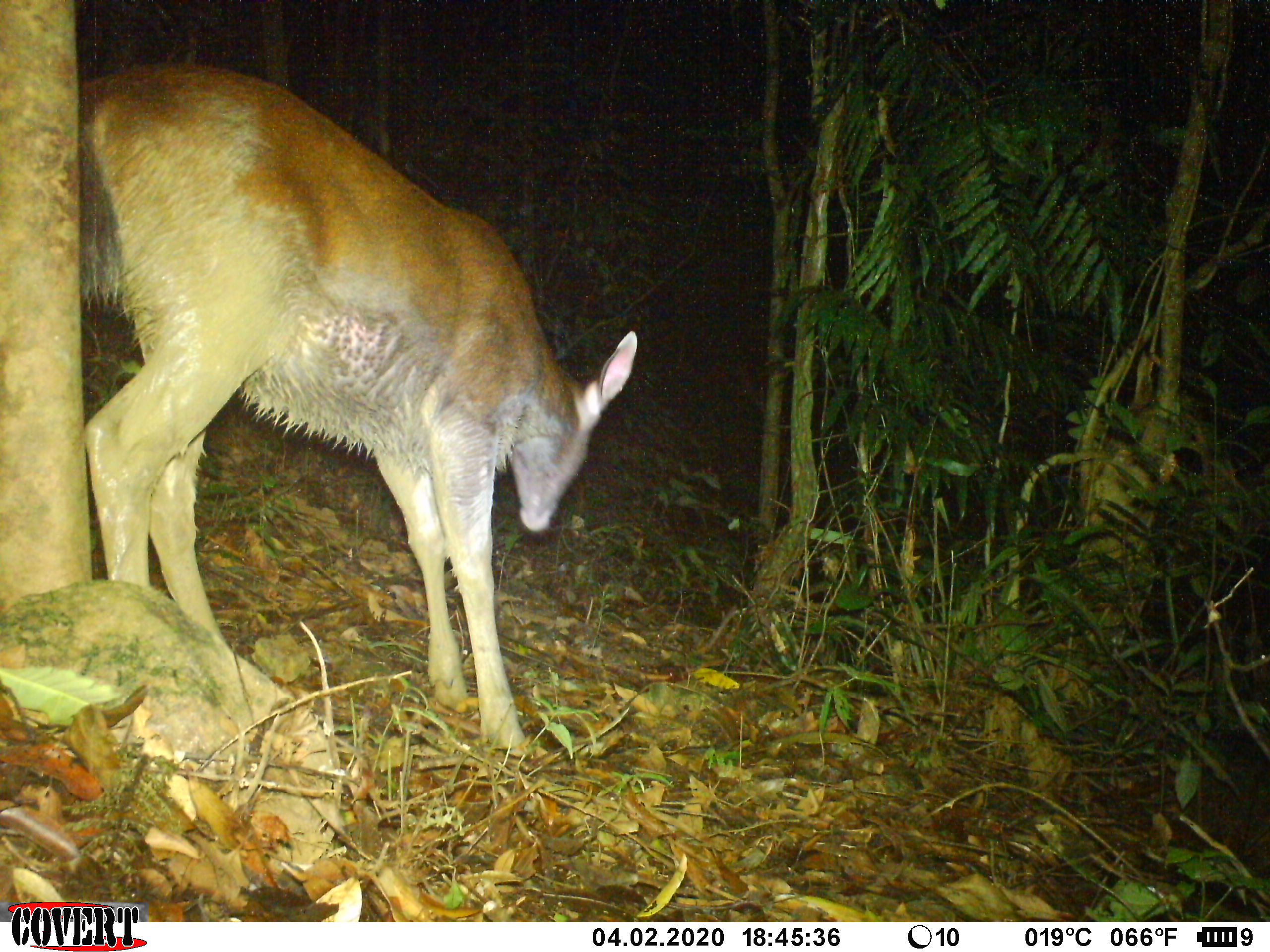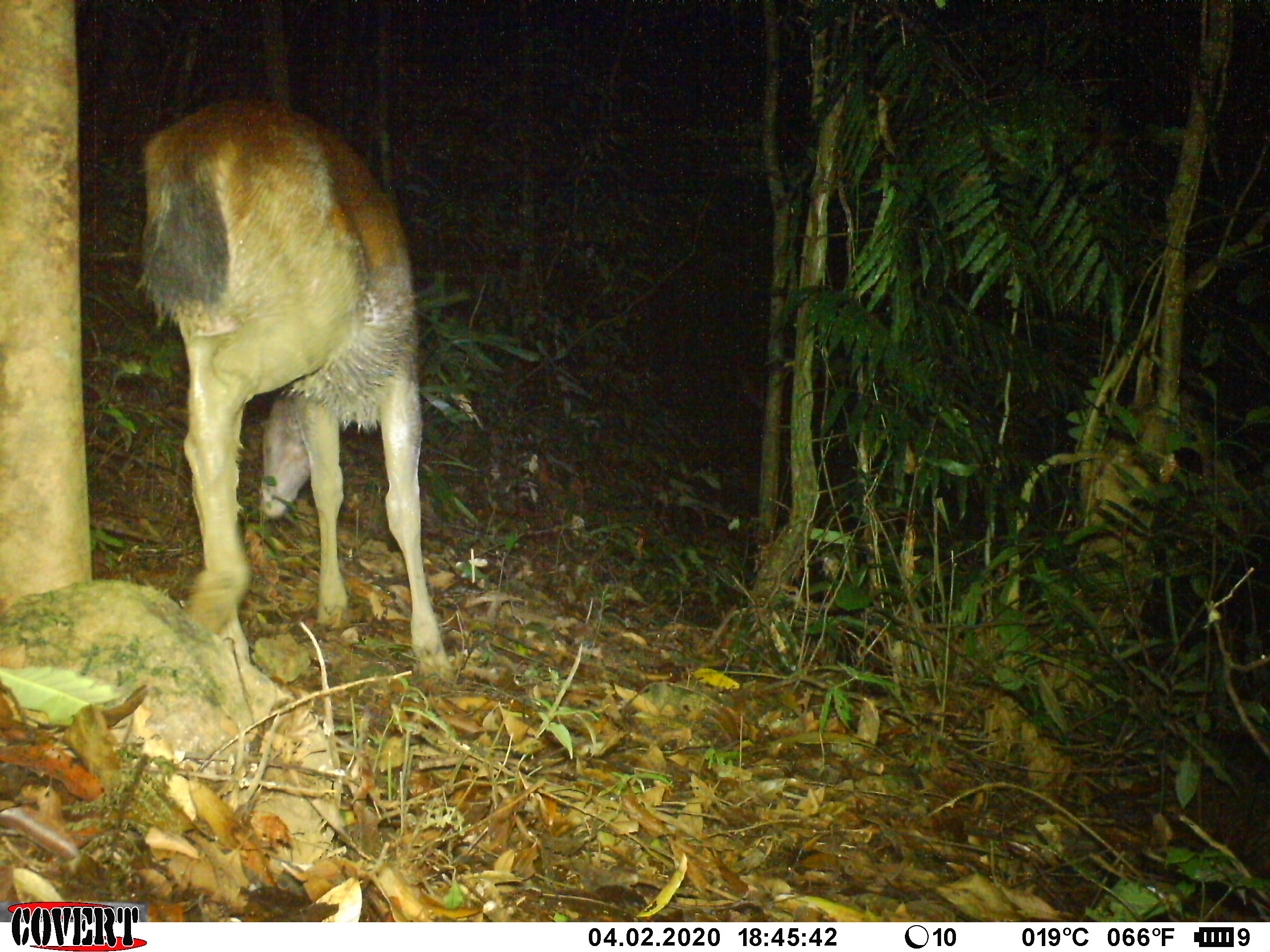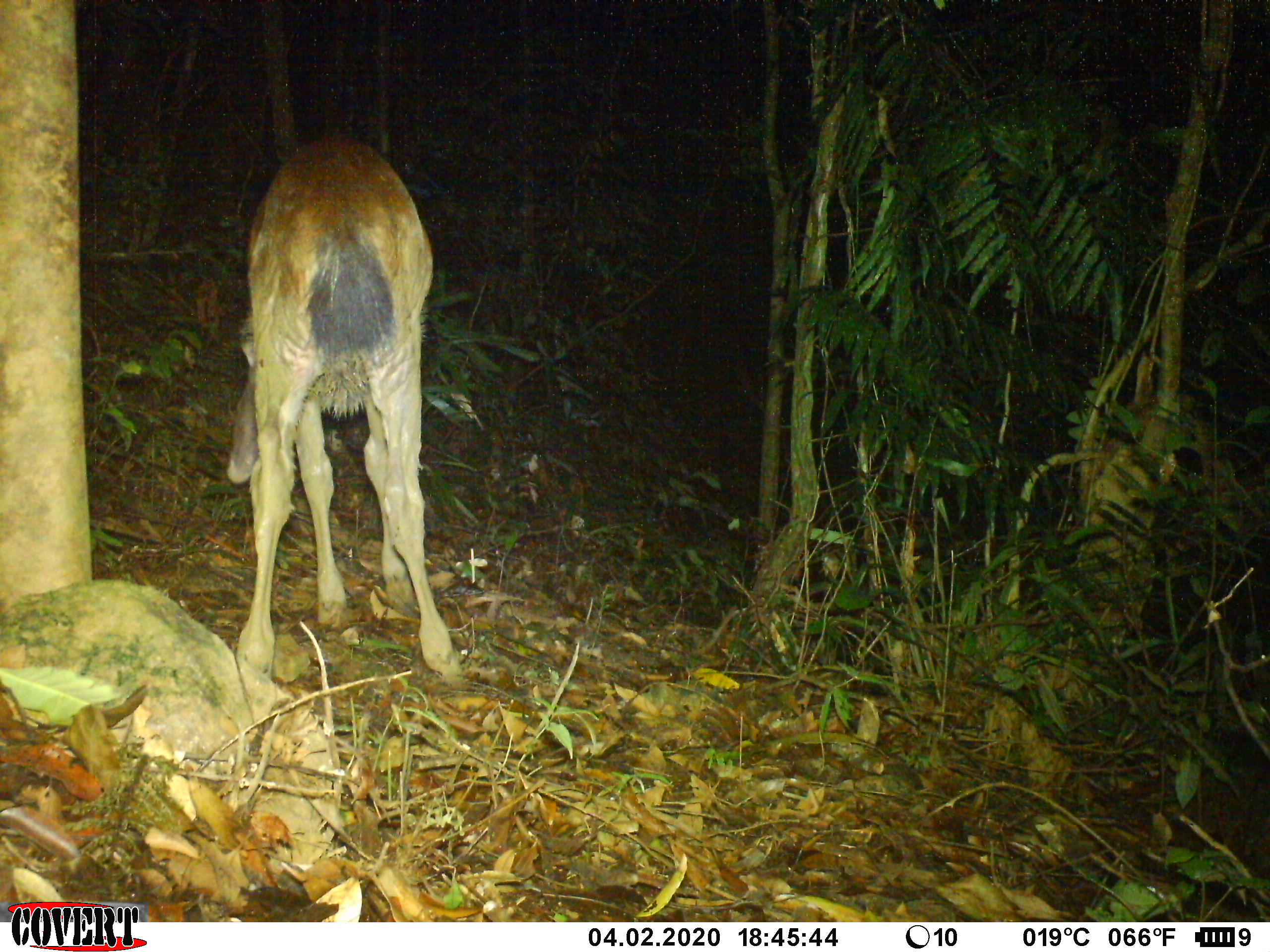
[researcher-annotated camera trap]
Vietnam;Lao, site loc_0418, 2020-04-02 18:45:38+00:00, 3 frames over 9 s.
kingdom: Animalia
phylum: Chordata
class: Mammalia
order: Artiodactyla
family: Cervidae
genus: Rusa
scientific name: Rusa unicolor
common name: sambar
Sambar (Rusa unicolor). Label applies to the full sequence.